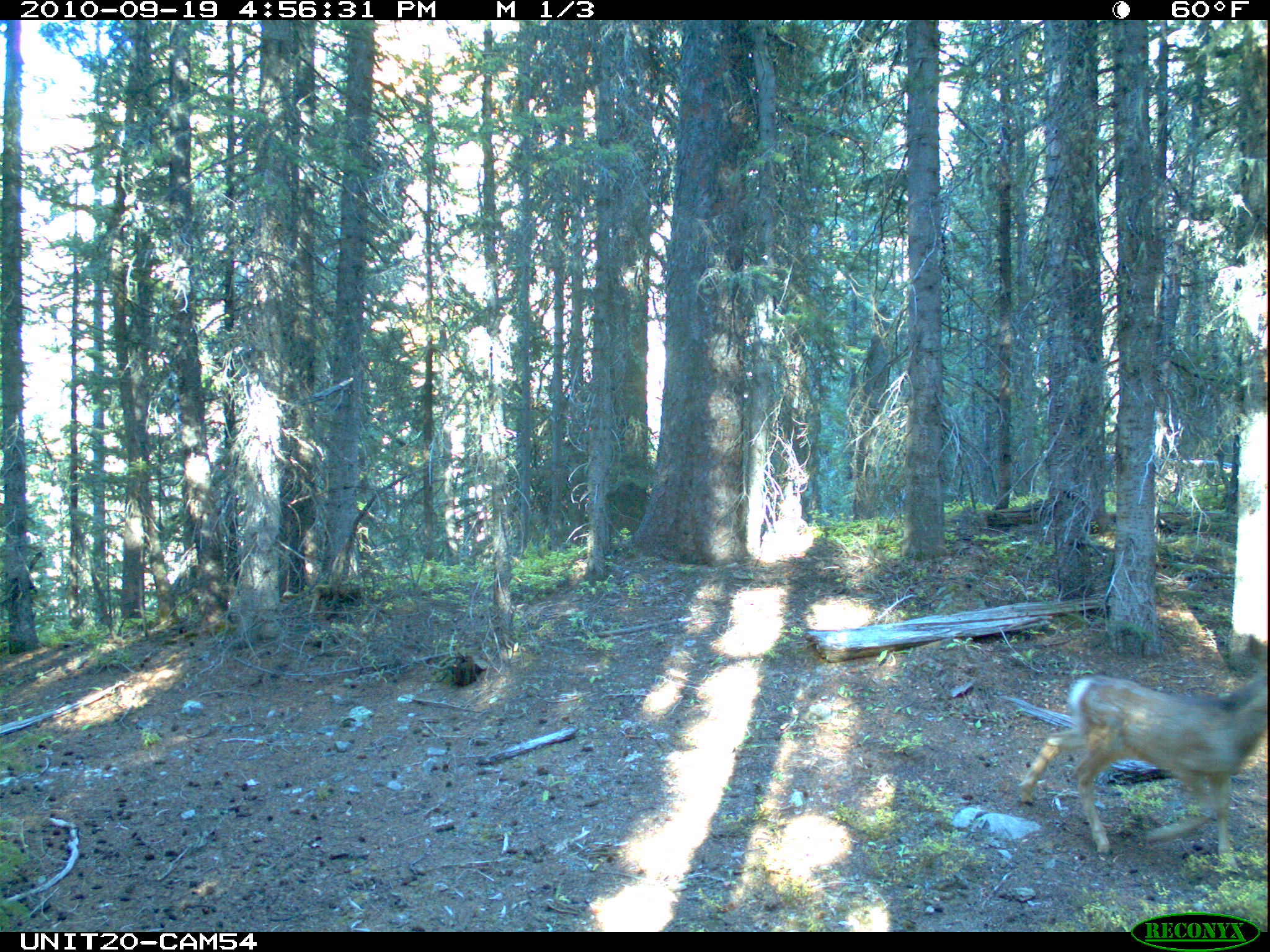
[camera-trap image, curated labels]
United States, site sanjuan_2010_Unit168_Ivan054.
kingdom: Animalia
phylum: Chordata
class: Mammalia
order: Artiodactyla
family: Cervidae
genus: Odocoileus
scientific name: Odocoileus hemionus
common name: mule deer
Odocoileus hemionus (mule deer).